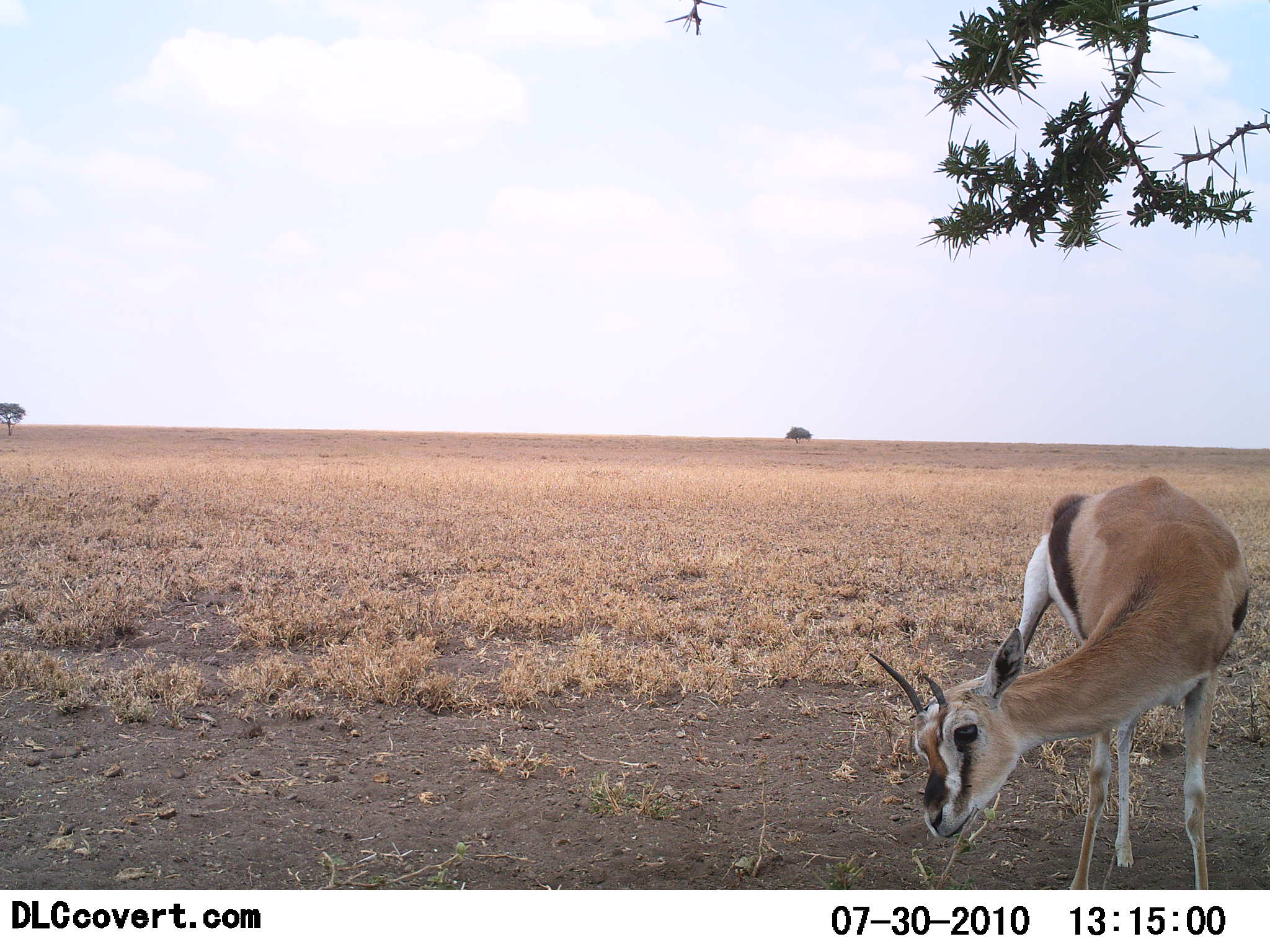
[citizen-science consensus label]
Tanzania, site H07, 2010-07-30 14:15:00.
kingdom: Animalia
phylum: Chordata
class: Mammalia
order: Artiodactyla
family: Bovidae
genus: Eudorcas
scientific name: Eudorcas thomsonii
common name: thomson's gazelle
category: gazellethomsons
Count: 1.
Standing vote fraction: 86%.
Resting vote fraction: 5%.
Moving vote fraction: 0%.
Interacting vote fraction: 0%.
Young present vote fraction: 0%.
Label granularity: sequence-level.